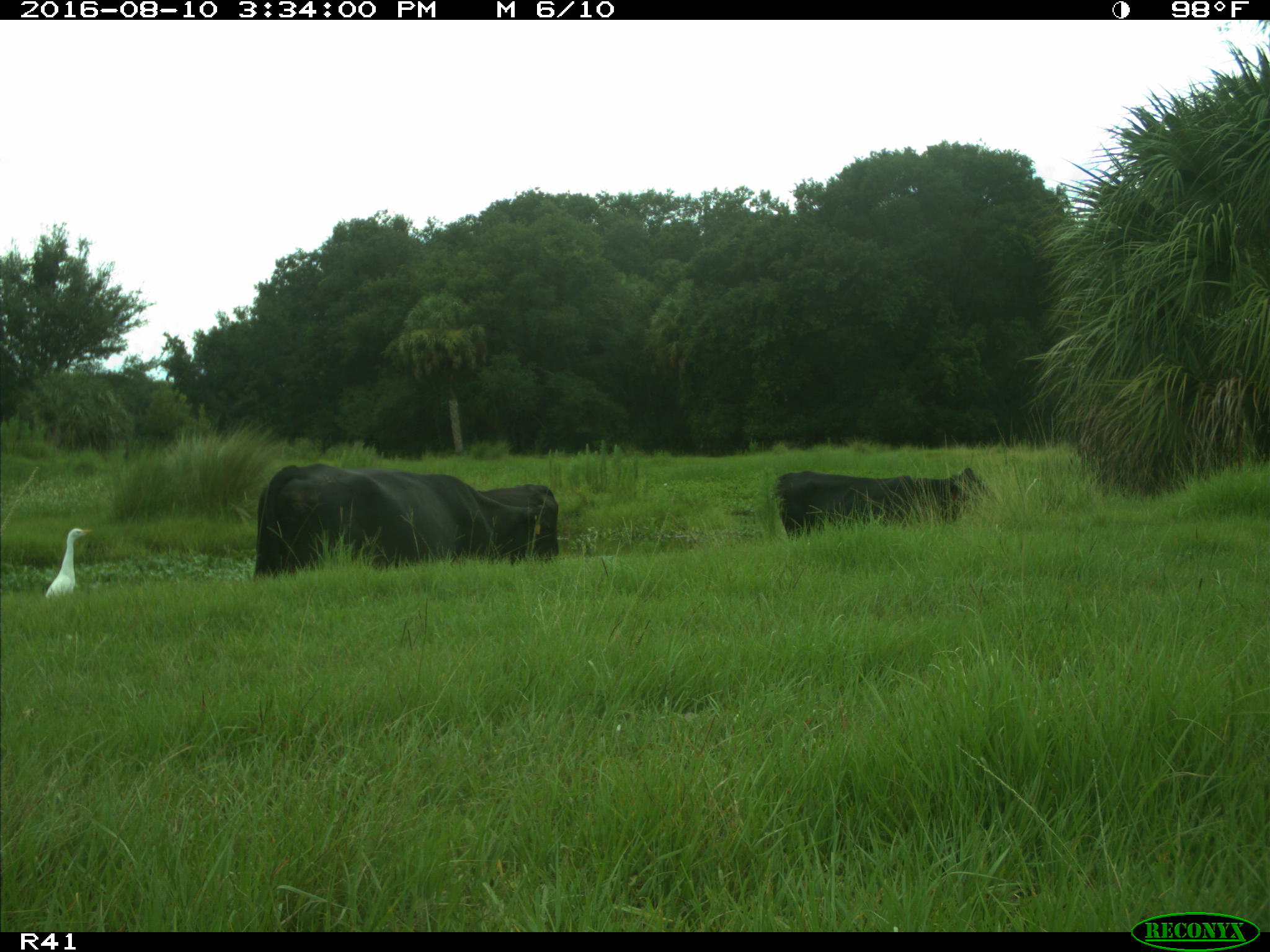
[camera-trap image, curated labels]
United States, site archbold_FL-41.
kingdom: Animalia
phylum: Chordata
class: Mammalia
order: Artiodactyla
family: Bovidae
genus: Bos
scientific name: Bos taurus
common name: domestic cow